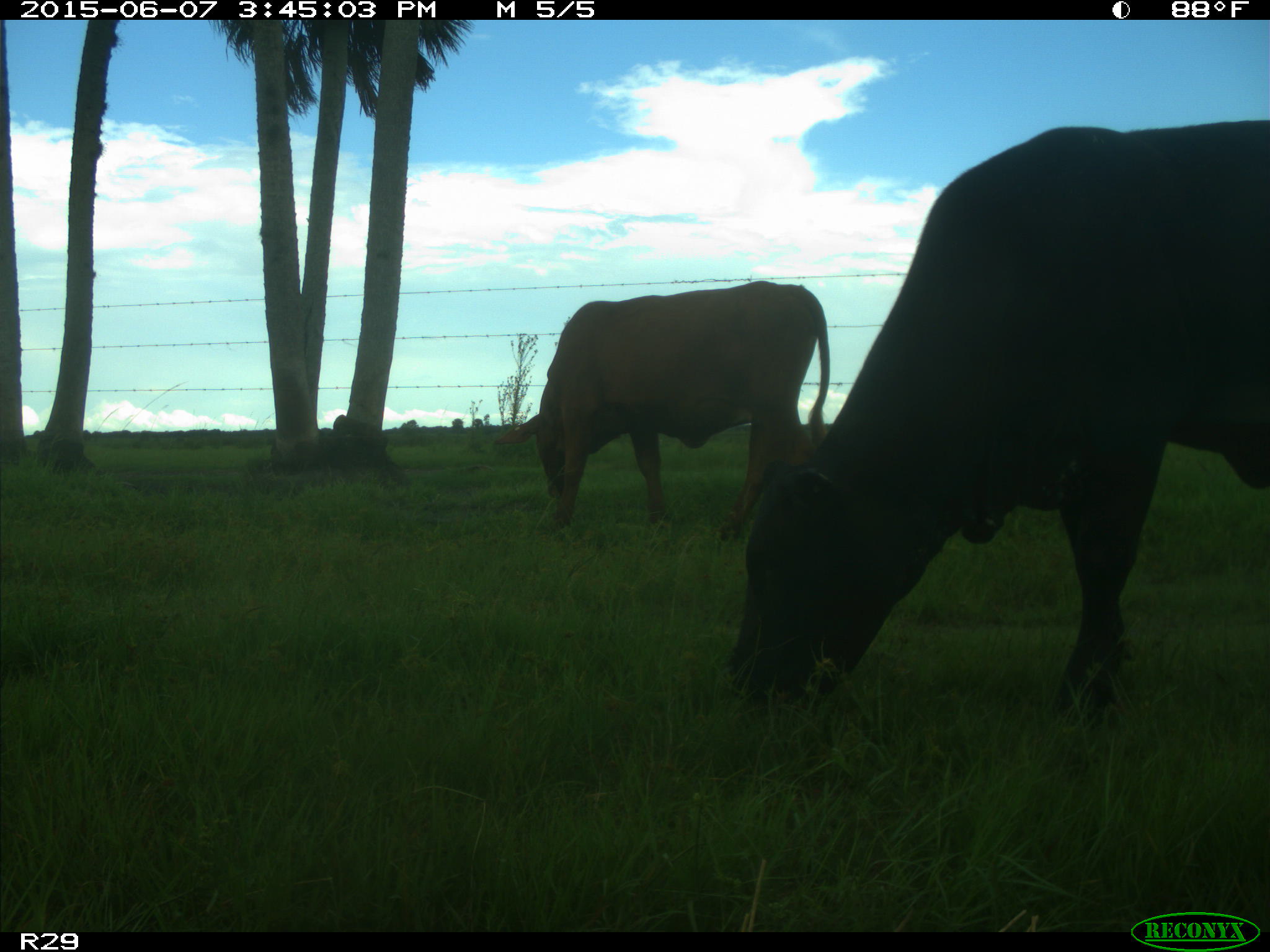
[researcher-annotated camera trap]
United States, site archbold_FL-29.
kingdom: Animalia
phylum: Chordata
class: Mammalia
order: Artiodactyla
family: Bovidae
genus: Bos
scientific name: Bos taurus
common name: domestic cow